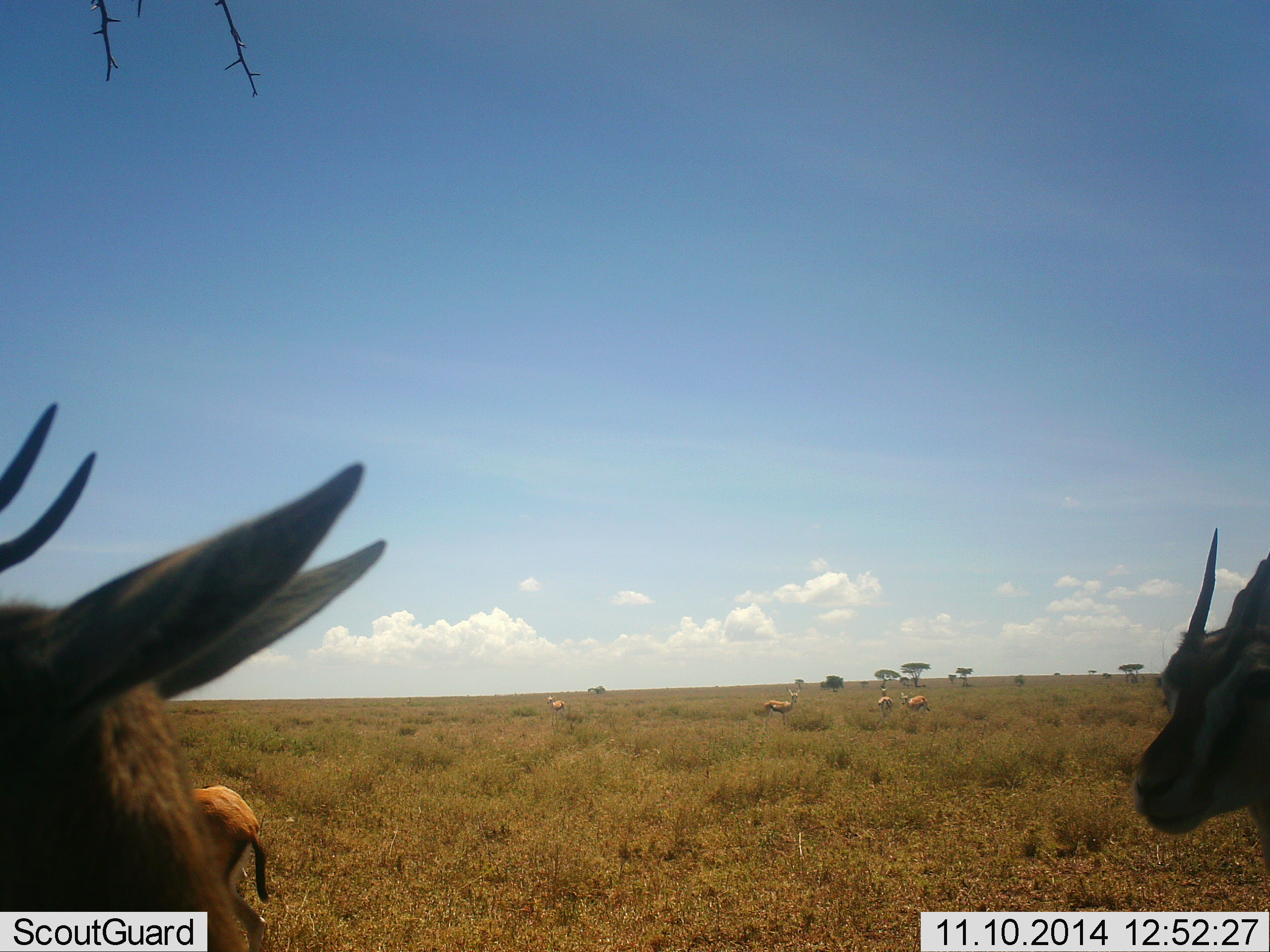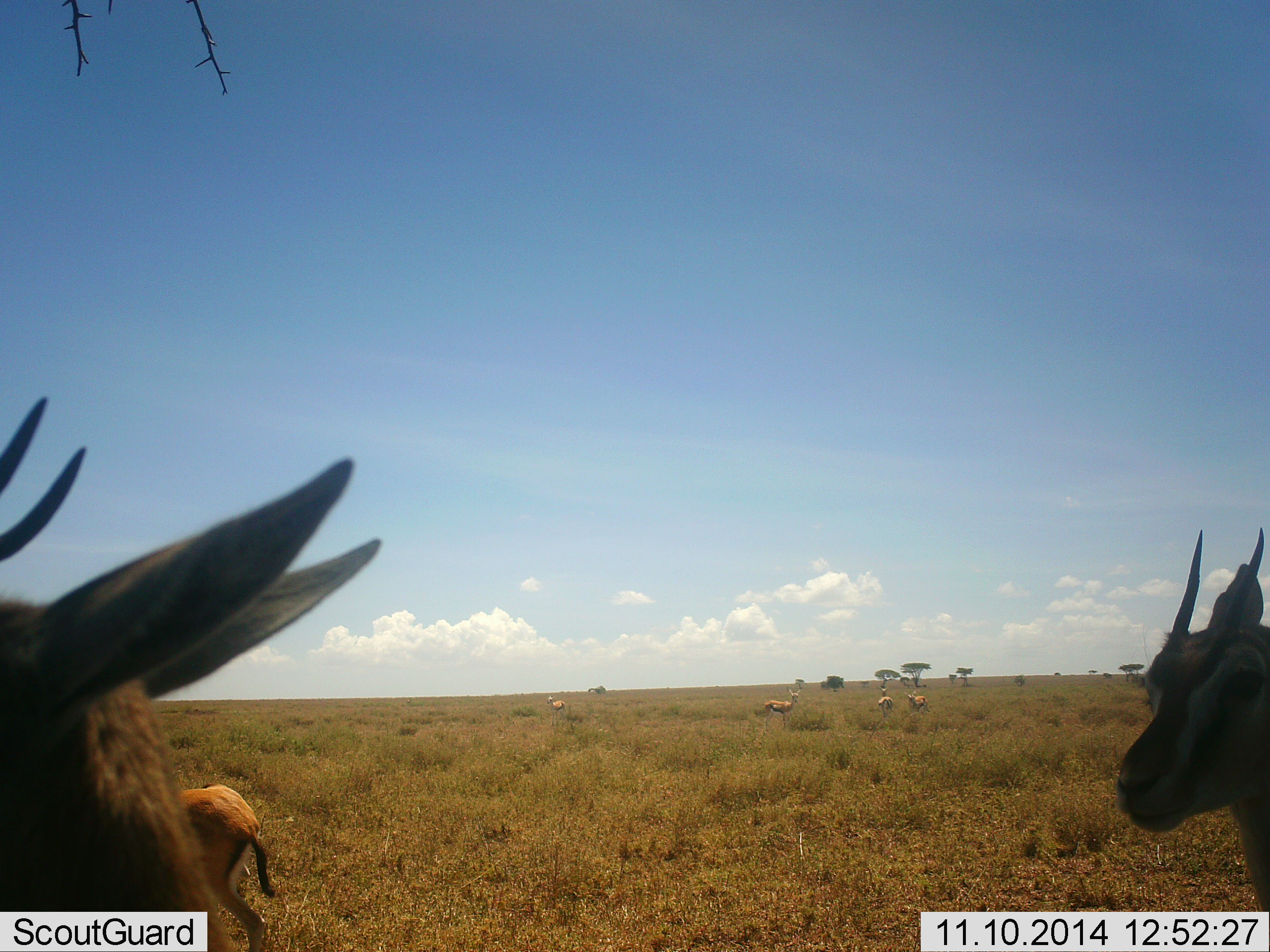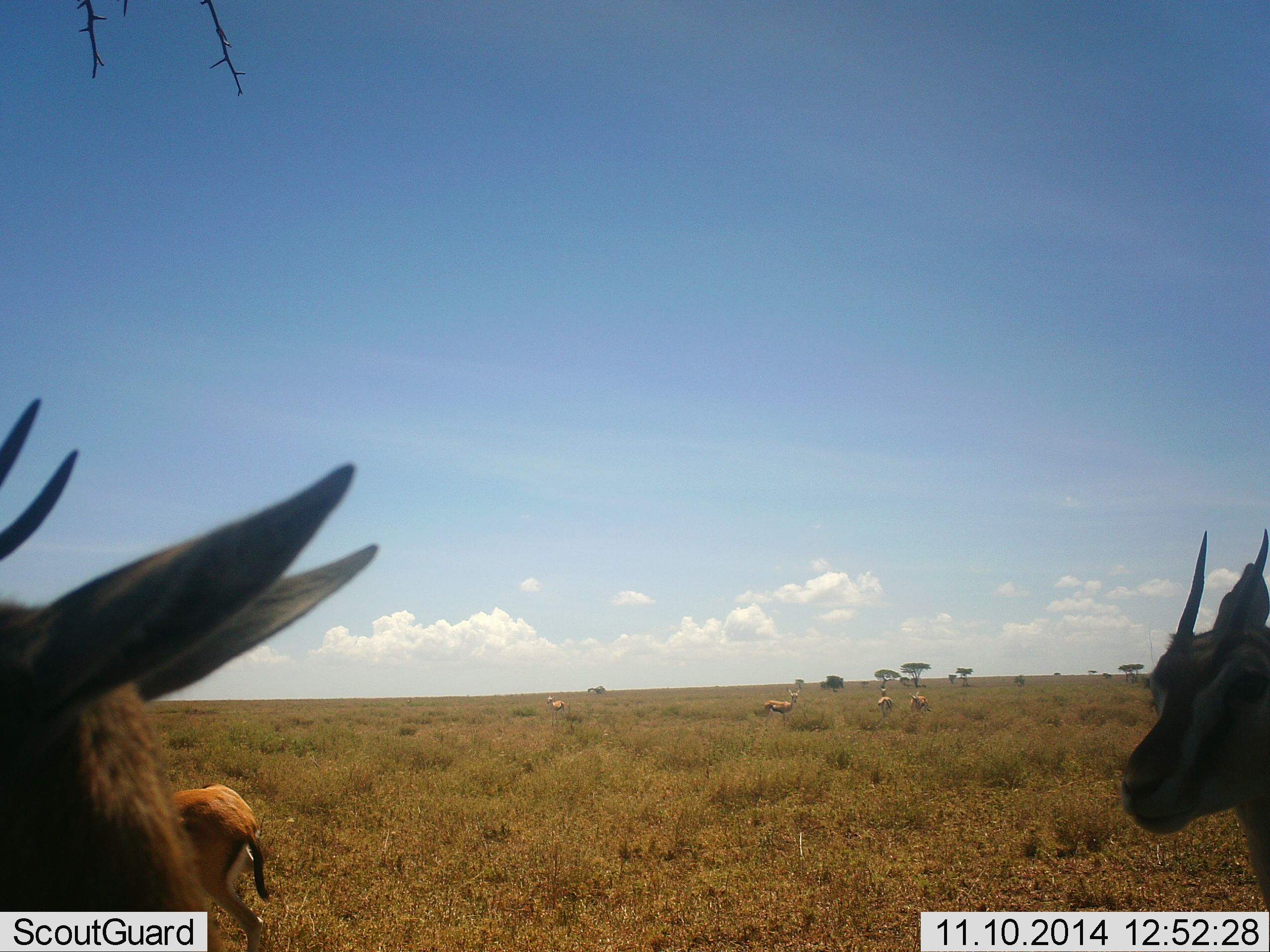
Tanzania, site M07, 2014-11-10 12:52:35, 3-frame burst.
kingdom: Animalia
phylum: Chordata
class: Mammalia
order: Artiodactyla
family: Bovidae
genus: Eudorcas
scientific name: Eudorcas thomsonii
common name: thomson's gazelle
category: gazellethomsons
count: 7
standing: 100%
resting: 10%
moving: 10%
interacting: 0%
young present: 0%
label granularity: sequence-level